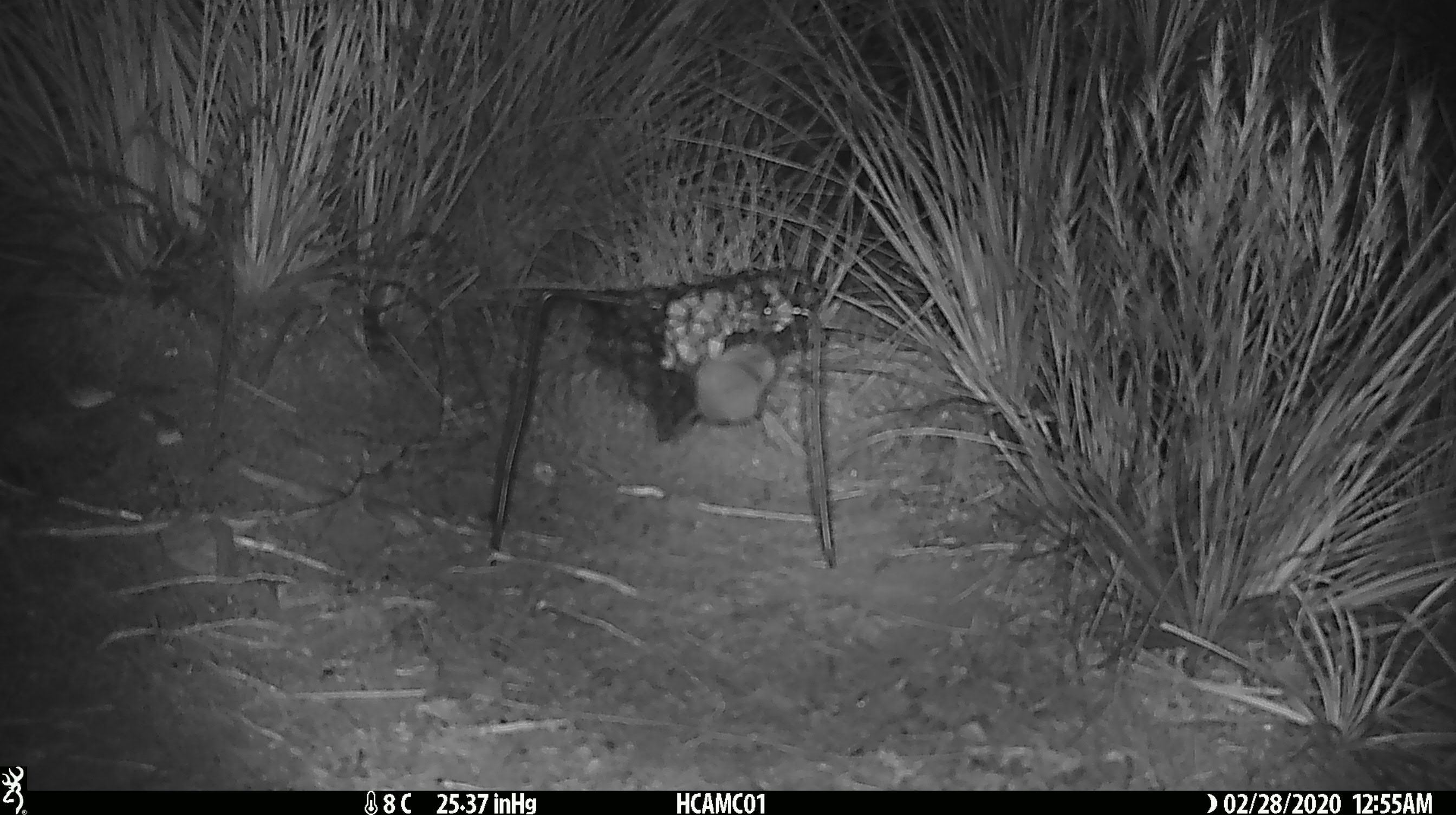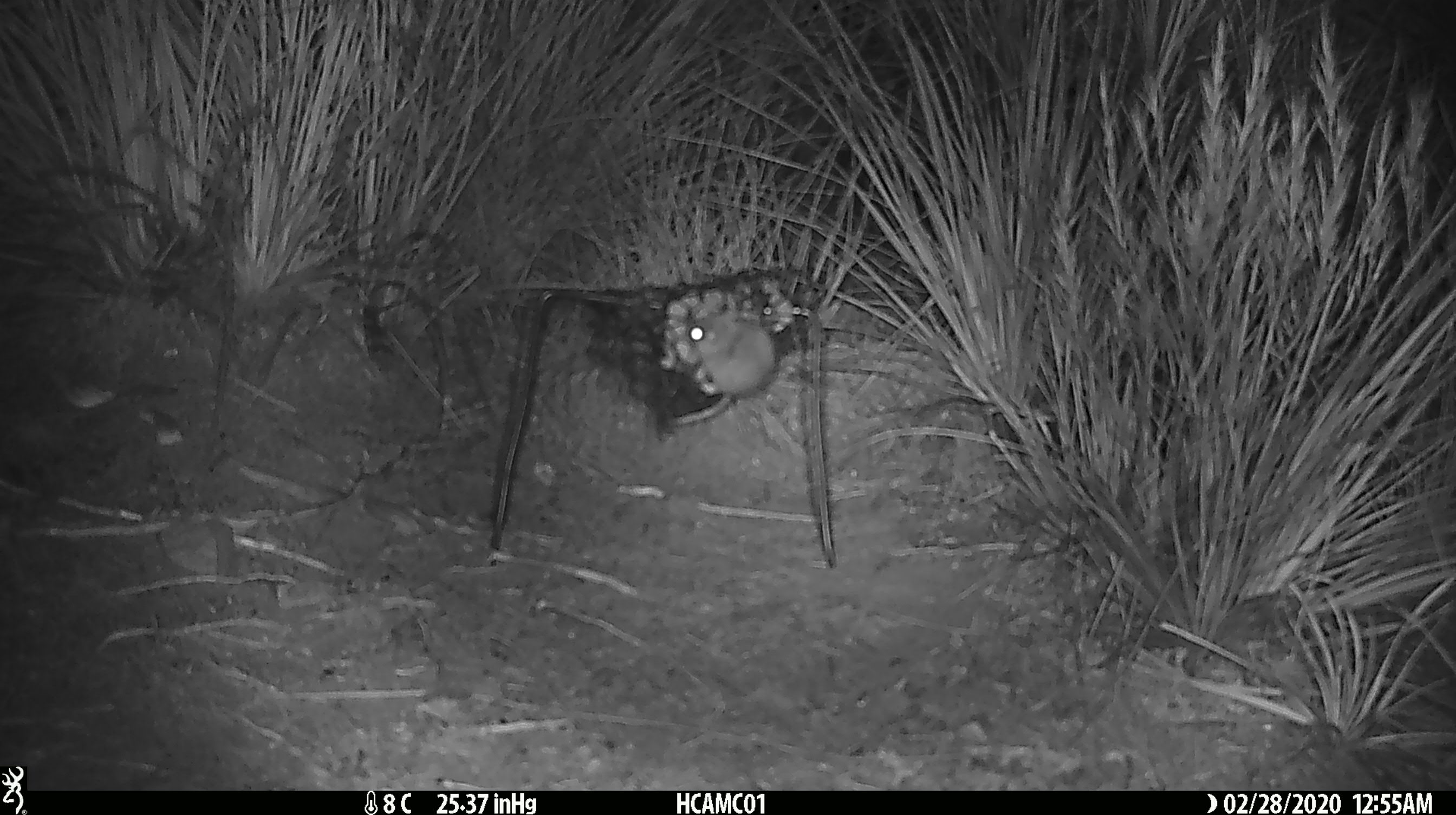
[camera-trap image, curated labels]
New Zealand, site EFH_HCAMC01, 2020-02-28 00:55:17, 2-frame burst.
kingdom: Animalia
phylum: Chordata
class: Mammalia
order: Rodentia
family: Muridae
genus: Mus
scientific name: Mus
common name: mouse